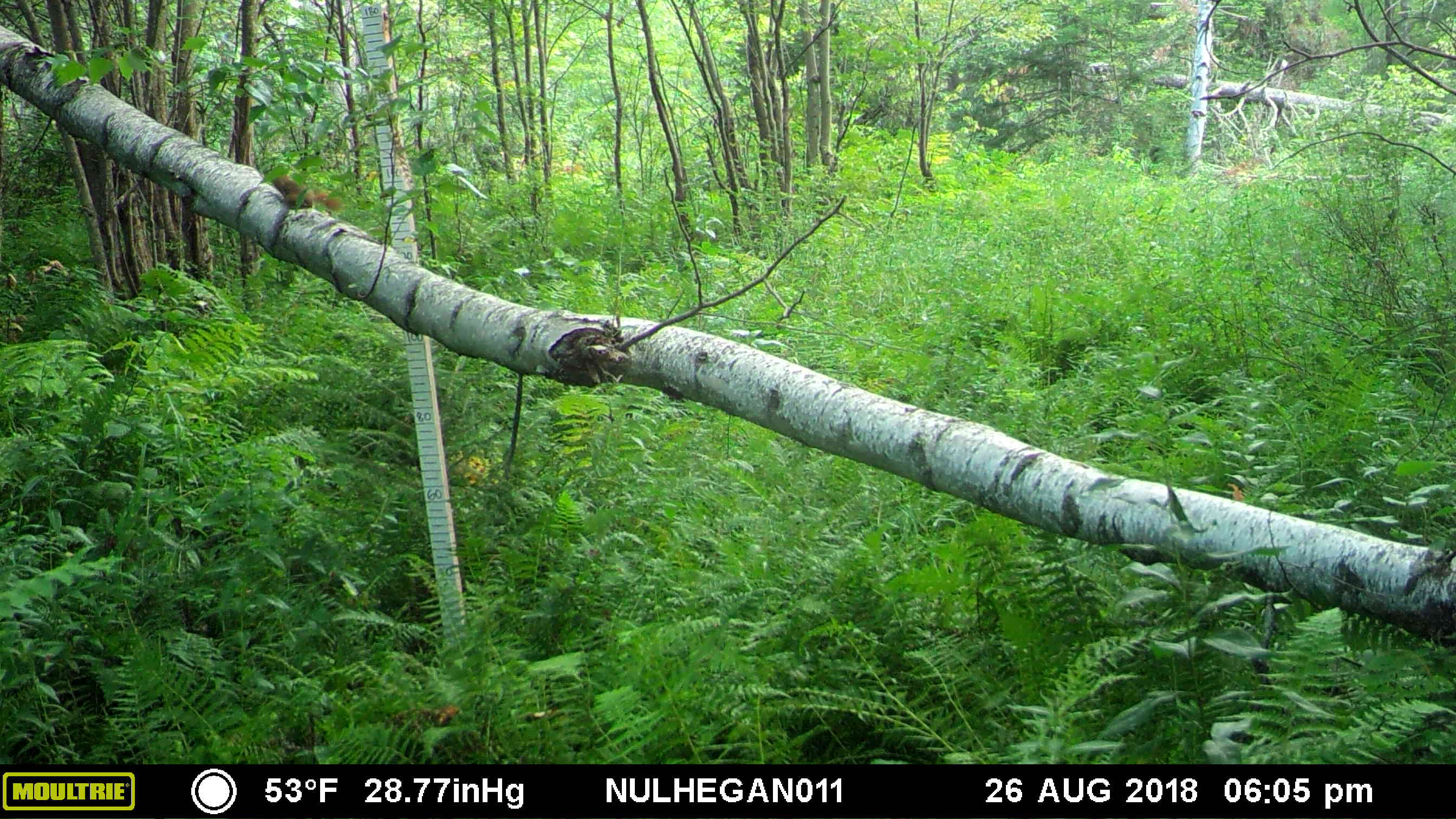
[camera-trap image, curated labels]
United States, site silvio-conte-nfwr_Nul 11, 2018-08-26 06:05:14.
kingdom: Animalia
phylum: Chordata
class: Mammalia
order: Rodentia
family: Sciuridae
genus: Tamiasciurus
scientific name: Tamiasciurus hudsonicus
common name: red squirrel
Red squirrel (Tamiasciurus hudsonicus).